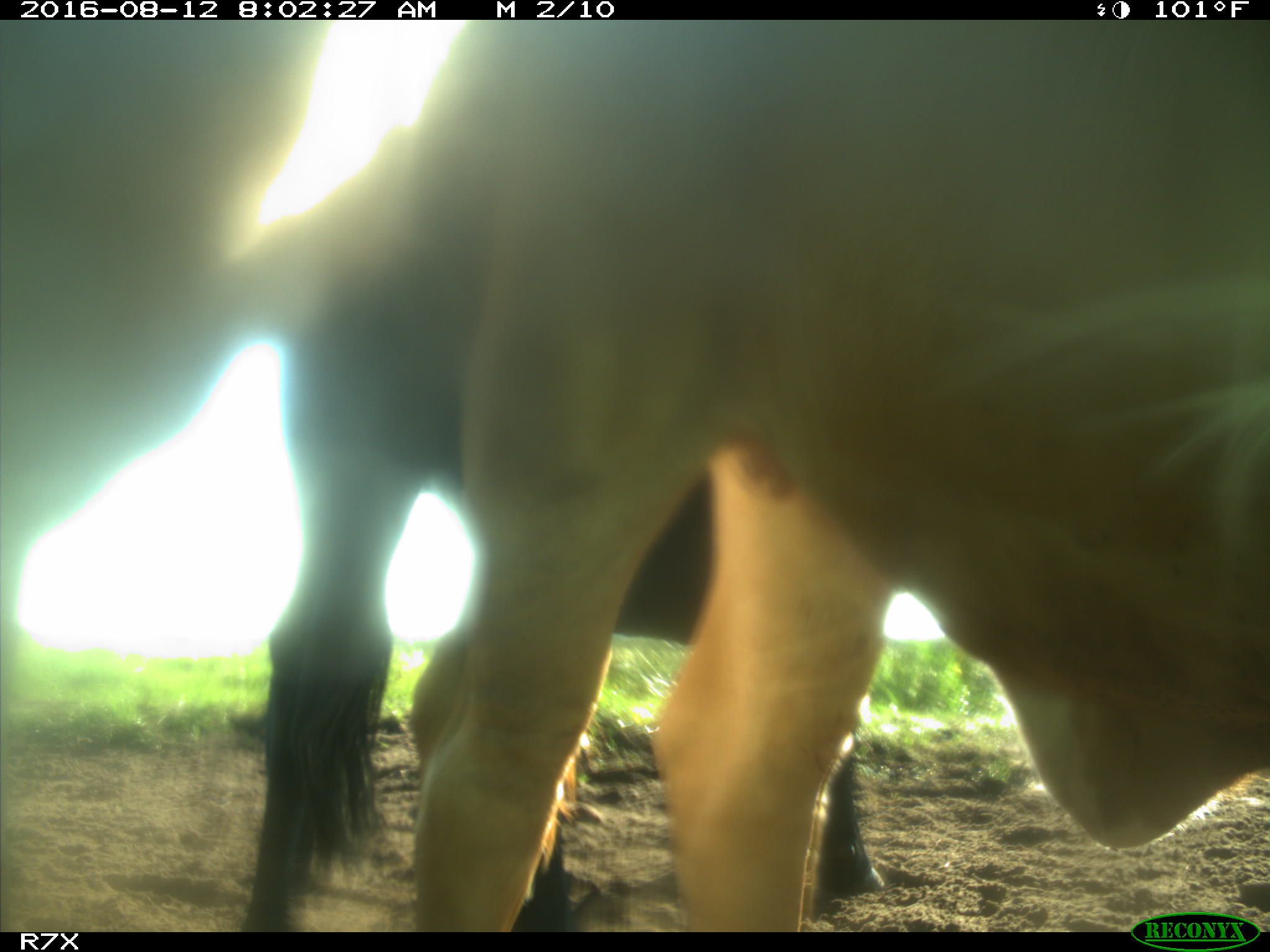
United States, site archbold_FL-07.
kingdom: Animalia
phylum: Chordata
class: Mammalia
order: Artiodactyla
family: Bovidae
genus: Bos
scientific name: Bos taurus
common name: domestic cow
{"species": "Bos taurus (domestic cow)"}